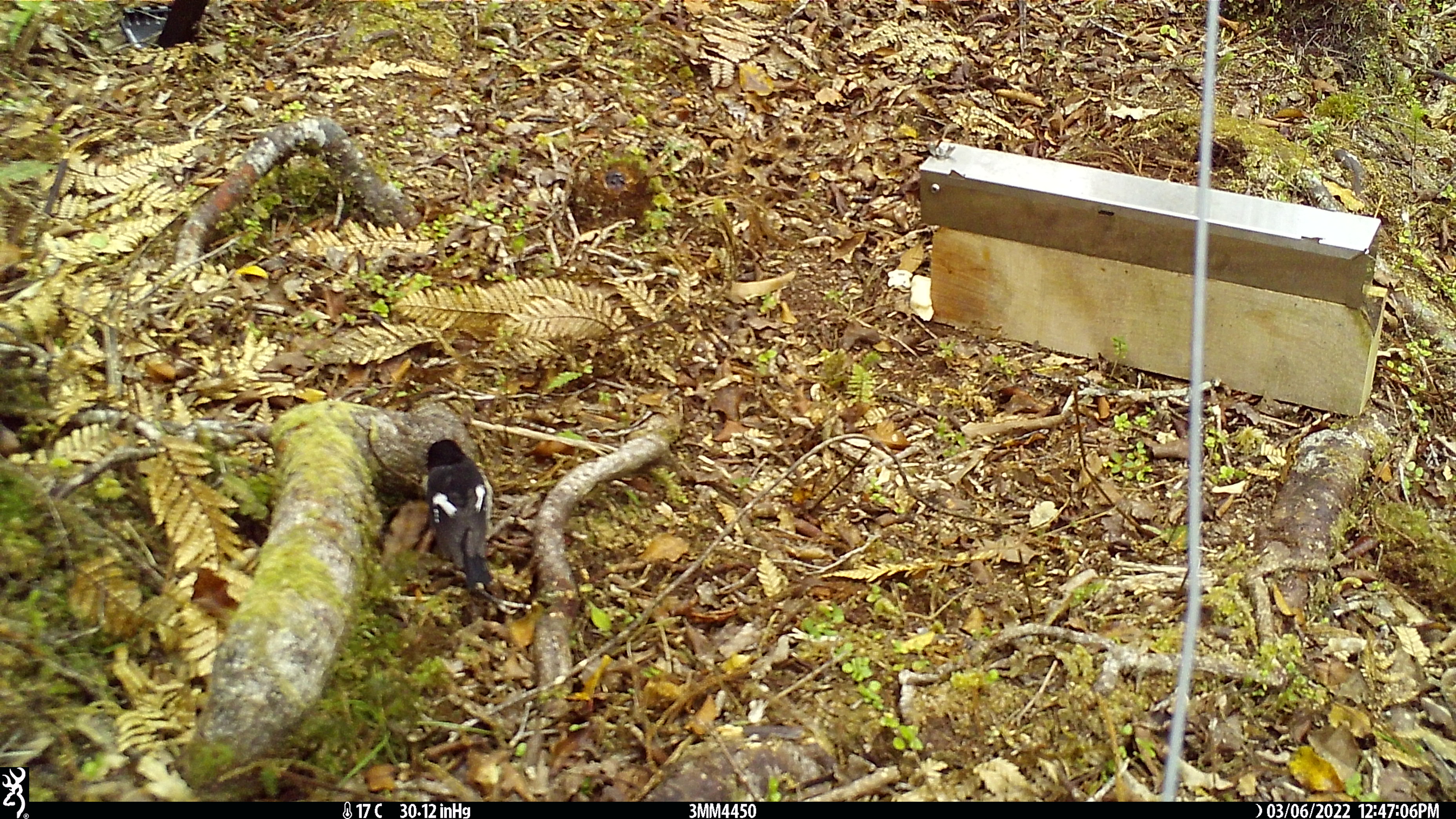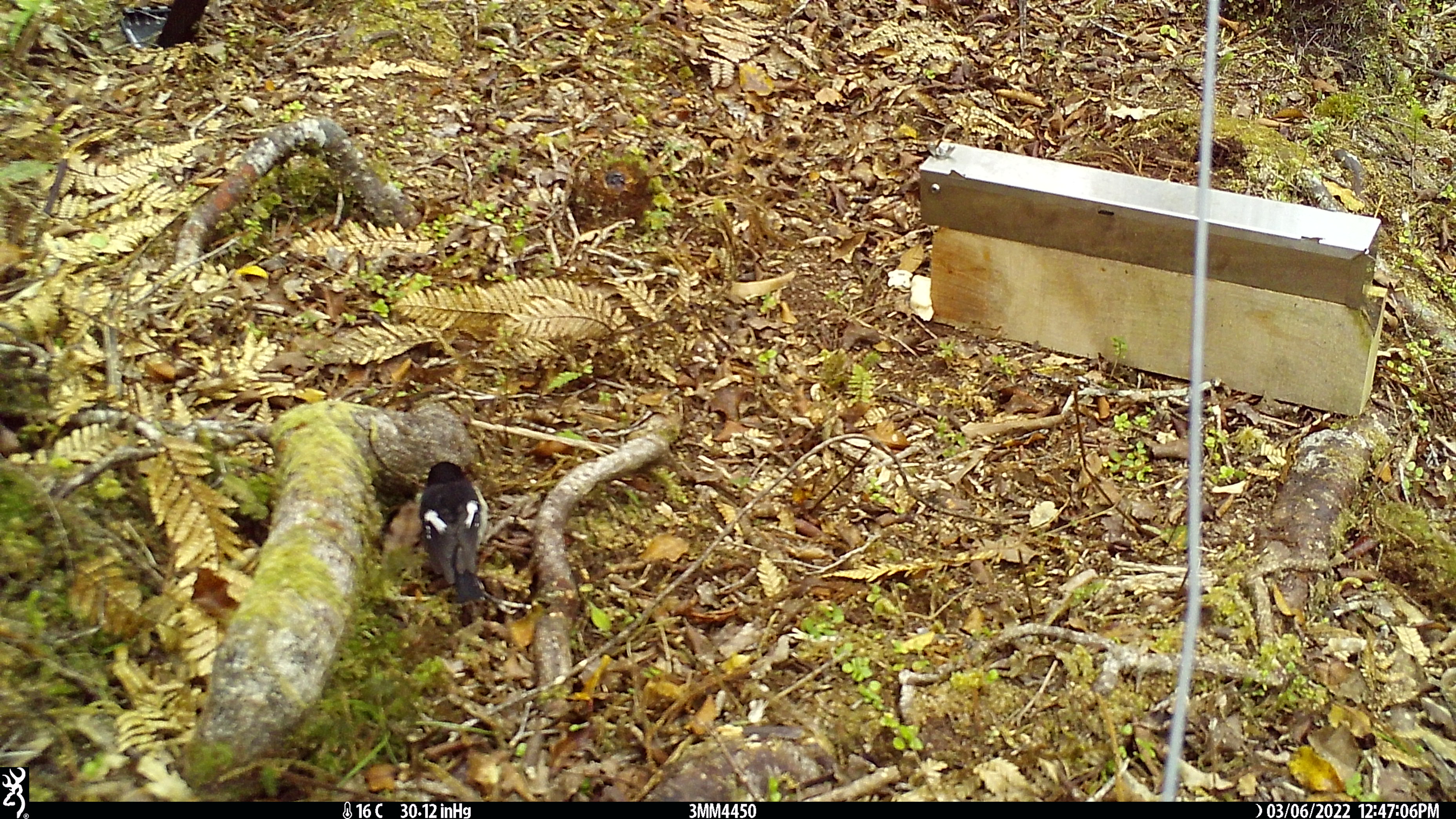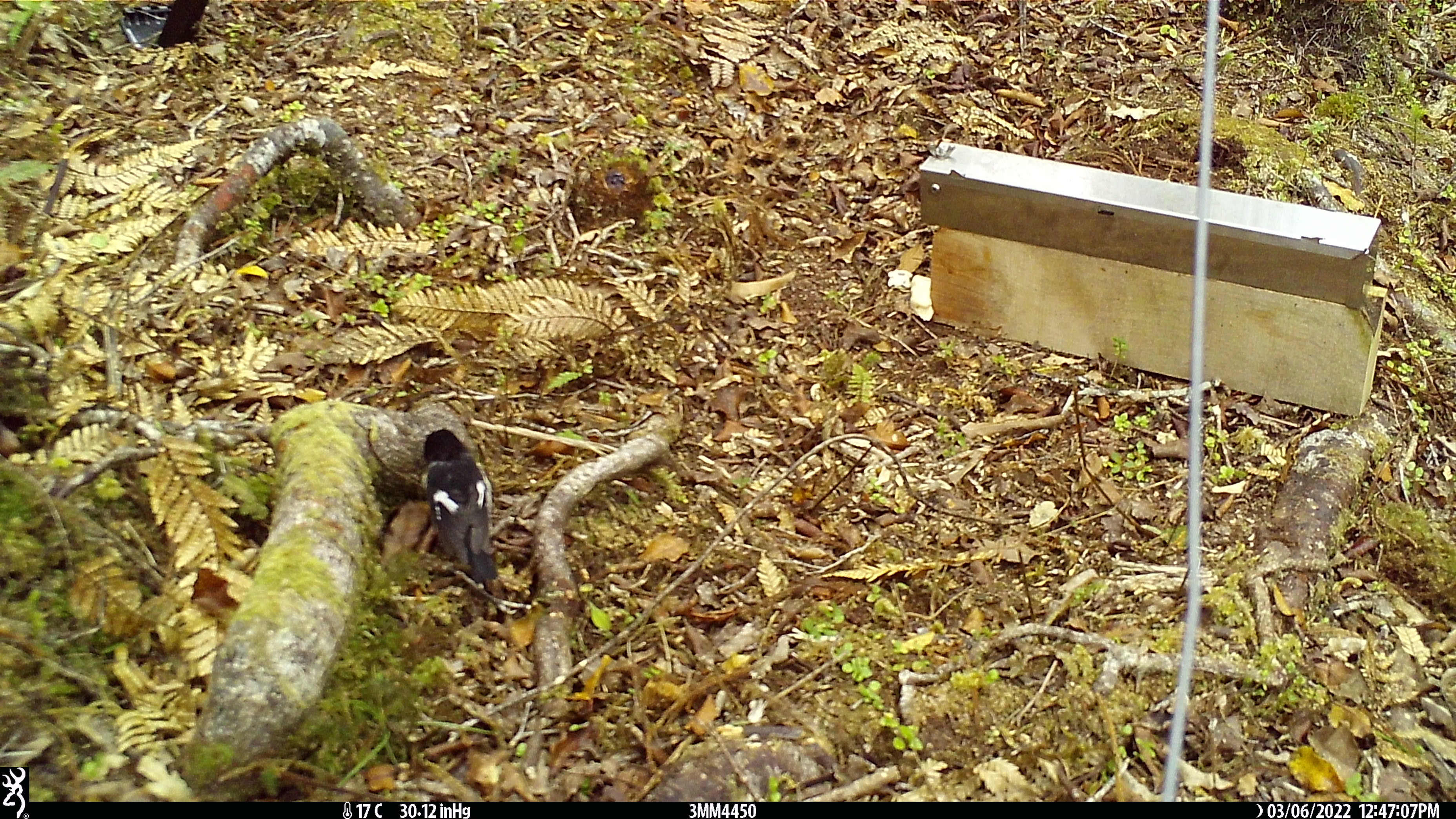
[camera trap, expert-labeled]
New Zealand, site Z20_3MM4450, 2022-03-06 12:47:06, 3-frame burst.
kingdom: Animalia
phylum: Chordata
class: Aves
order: Passeriformes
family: Petroicidae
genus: Petroica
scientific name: Petroica macrocephala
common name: tomtit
Tomtit (Petroica macrocephala).